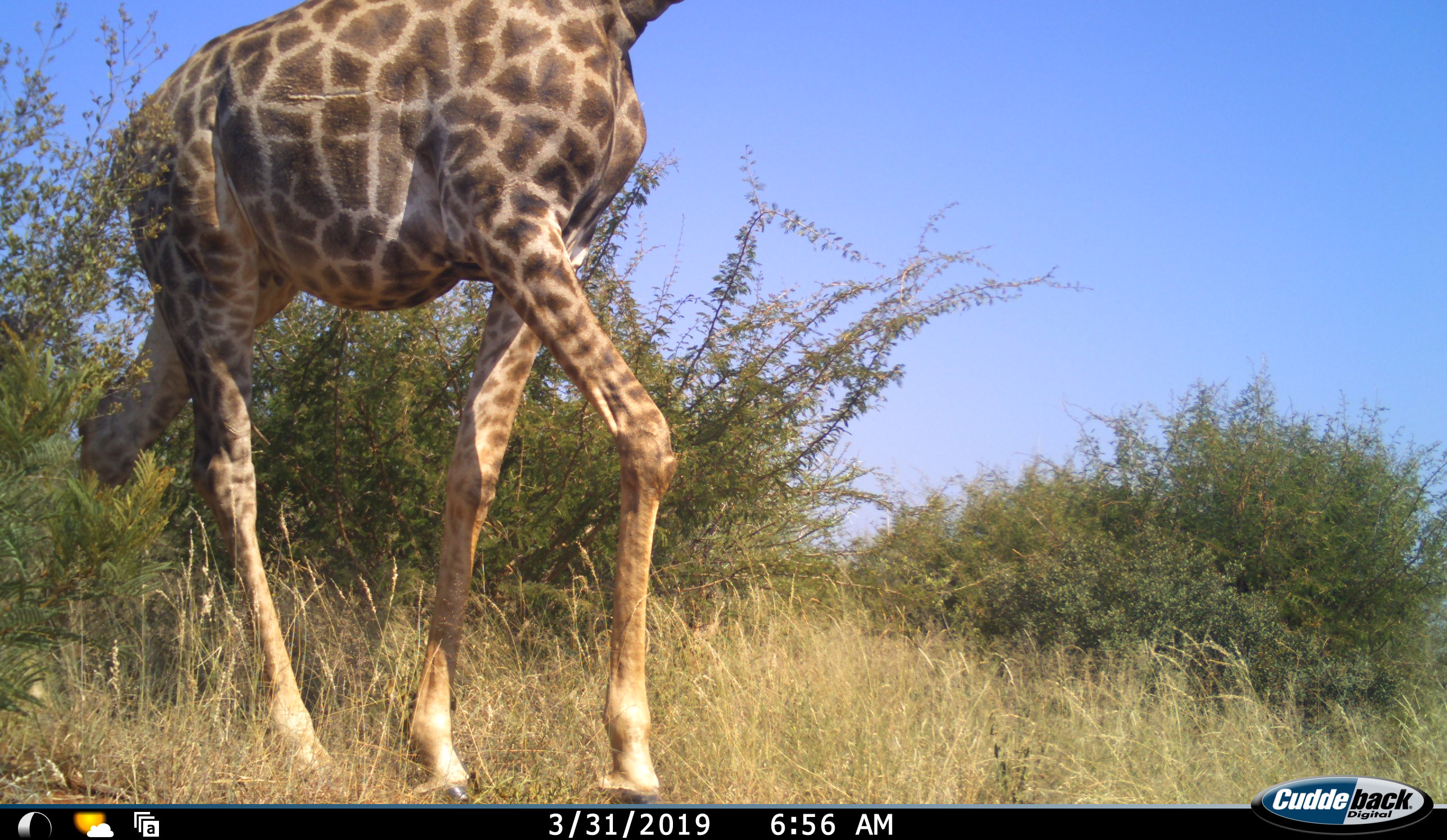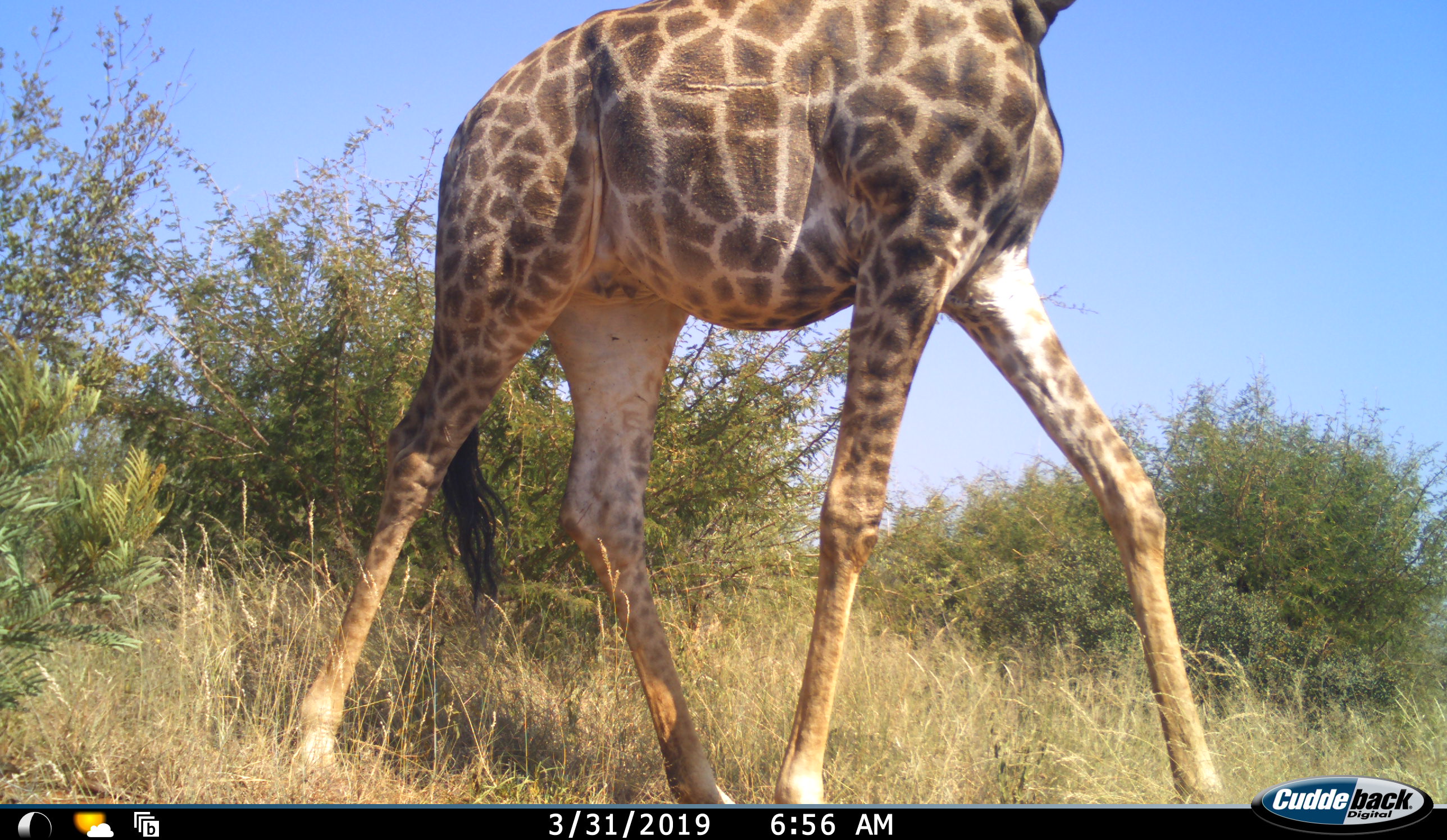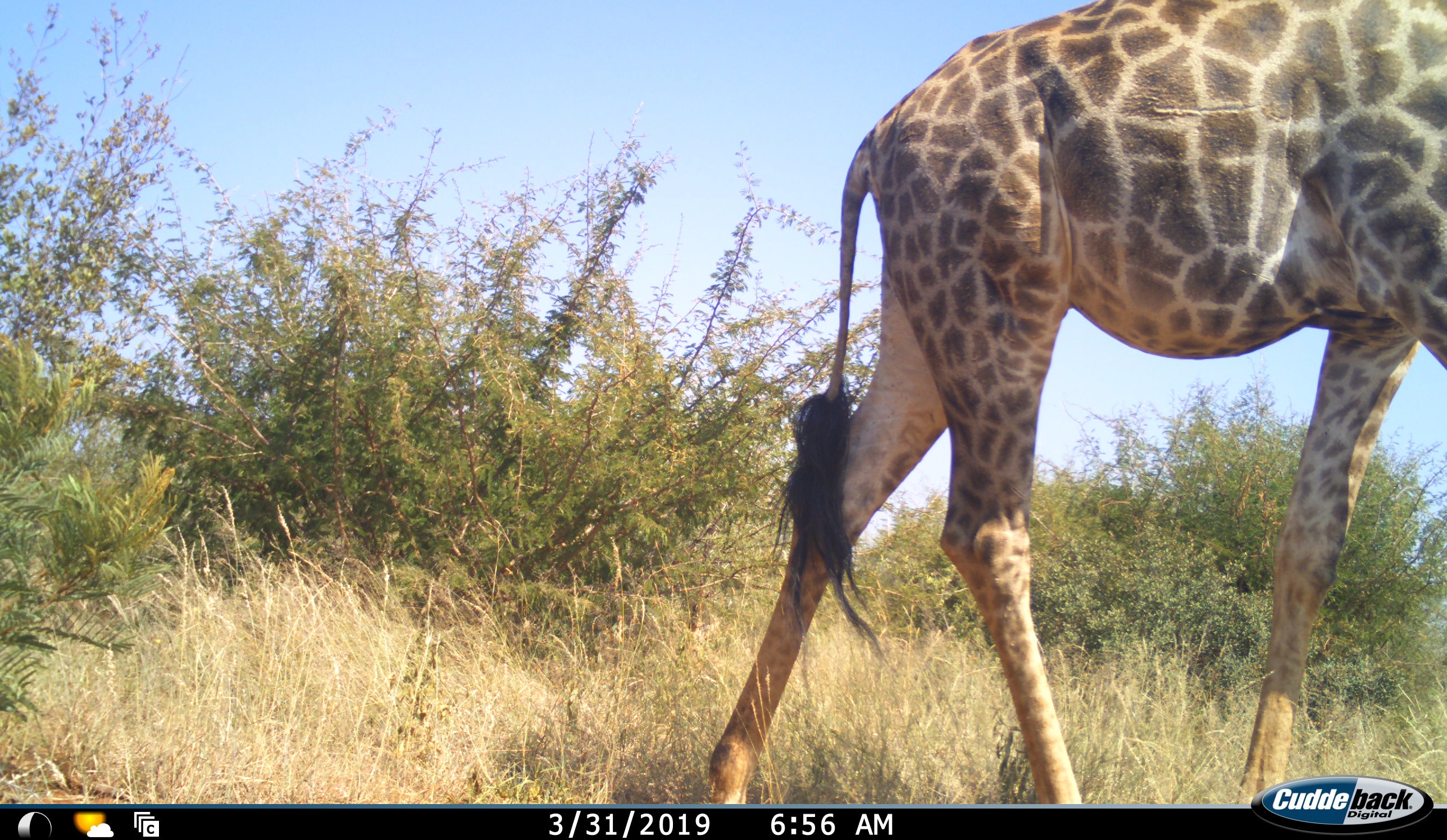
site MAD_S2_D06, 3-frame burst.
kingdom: Animalia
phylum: Chordata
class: Mammalia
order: Artiodactyla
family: Giraffidae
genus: Giraffa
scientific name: Giraffa camelopardalis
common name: giraffe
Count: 1.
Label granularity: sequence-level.